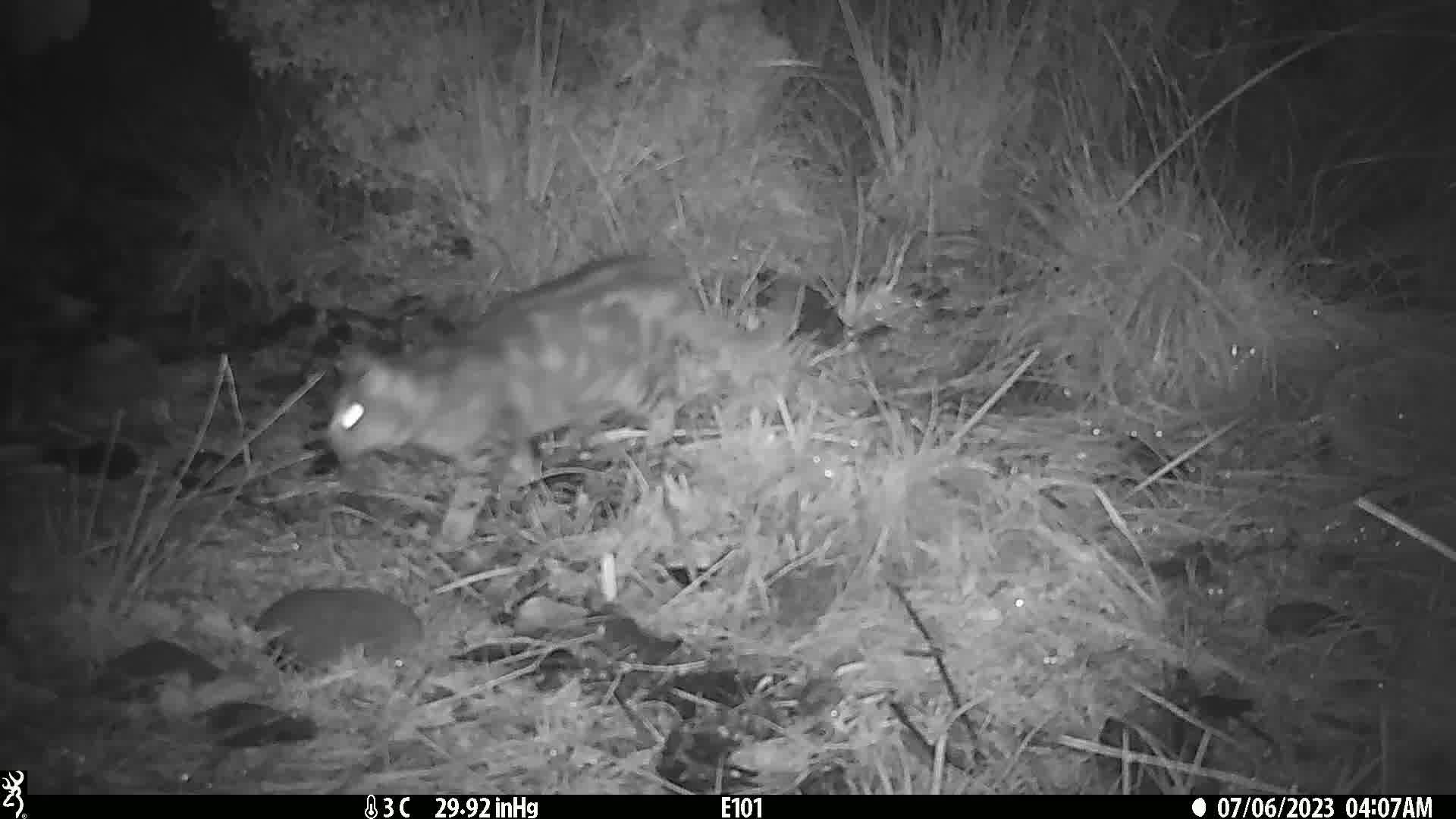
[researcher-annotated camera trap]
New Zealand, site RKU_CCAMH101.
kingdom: Animalia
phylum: Chordata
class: Mammalia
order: Carnivora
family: Felidae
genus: Felis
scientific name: Felis catus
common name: domestic cat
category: cat